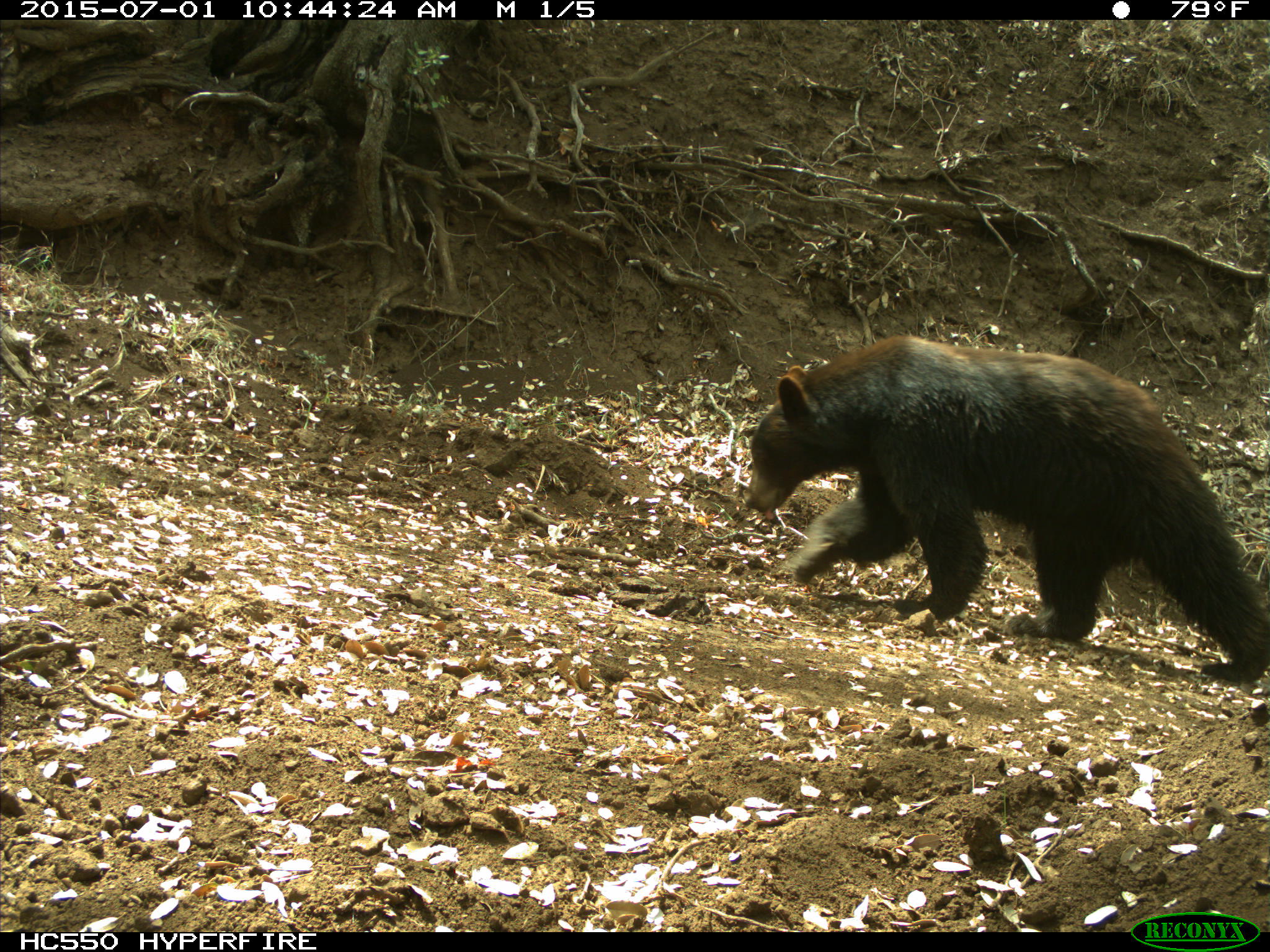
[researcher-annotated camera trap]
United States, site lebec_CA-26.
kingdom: Animalia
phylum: Chordata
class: Mammalia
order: Carnivora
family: Ursidae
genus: Ursus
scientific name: Ursus americanus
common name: american black bear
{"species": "Ursus americanus (american black bear)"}